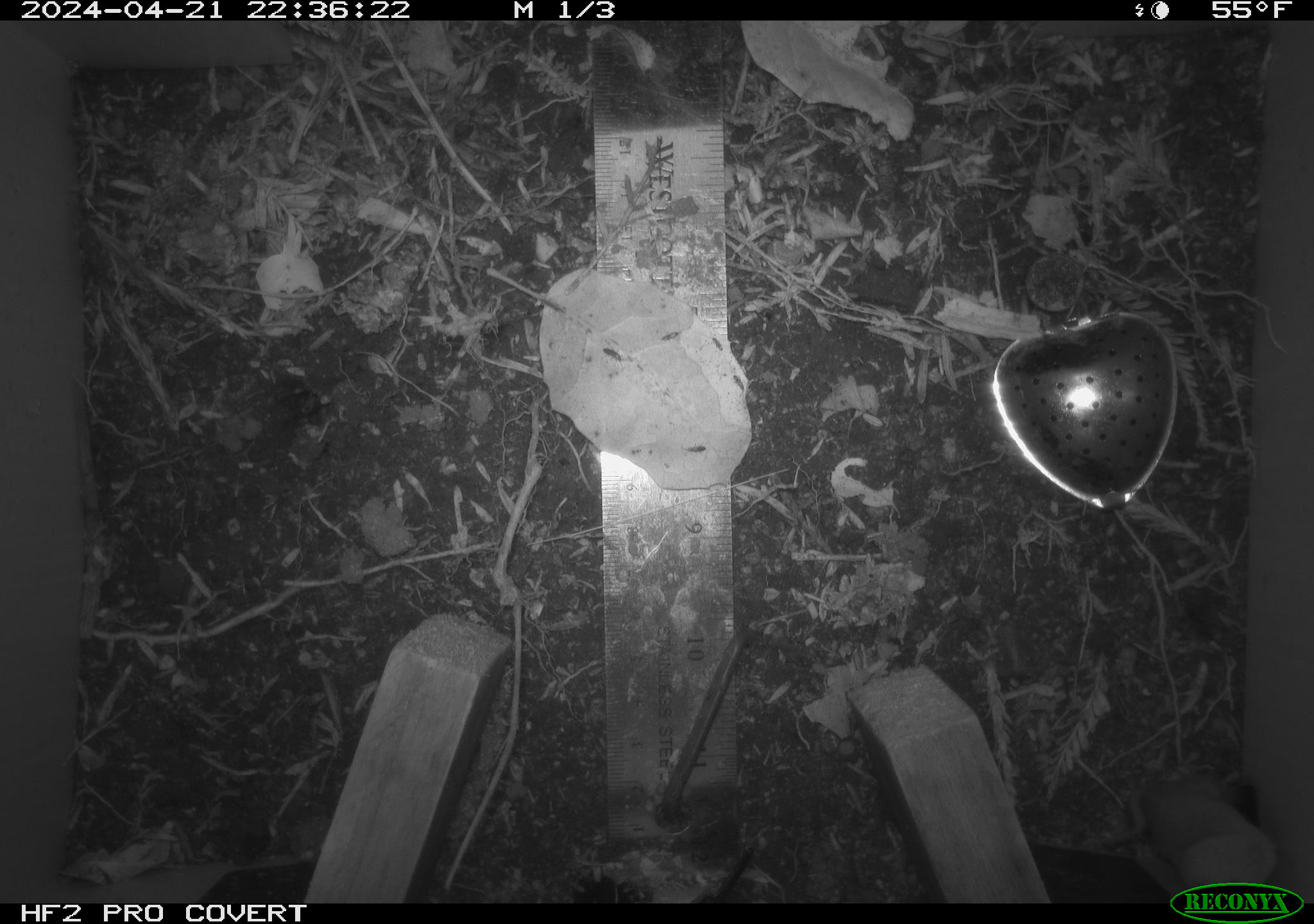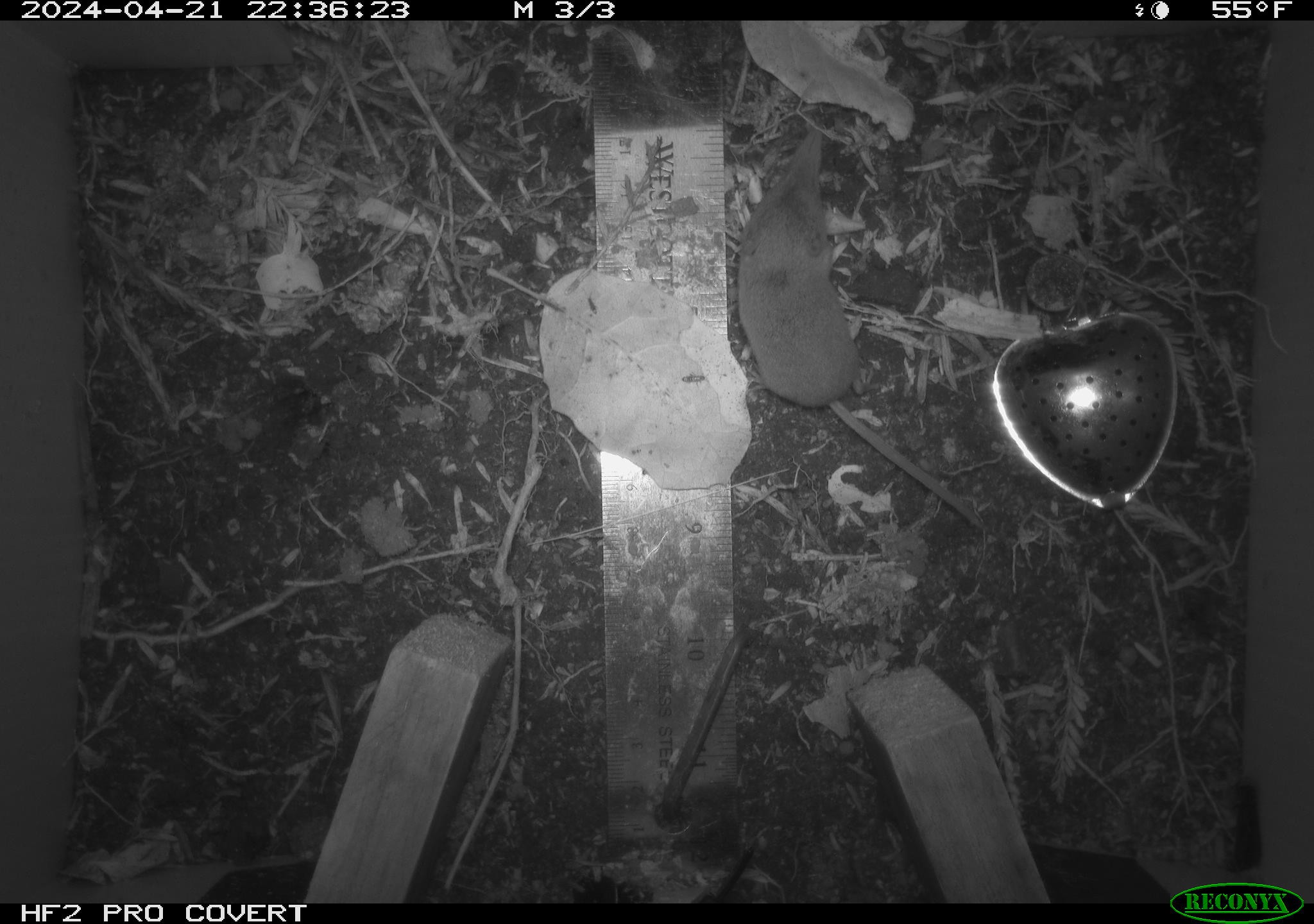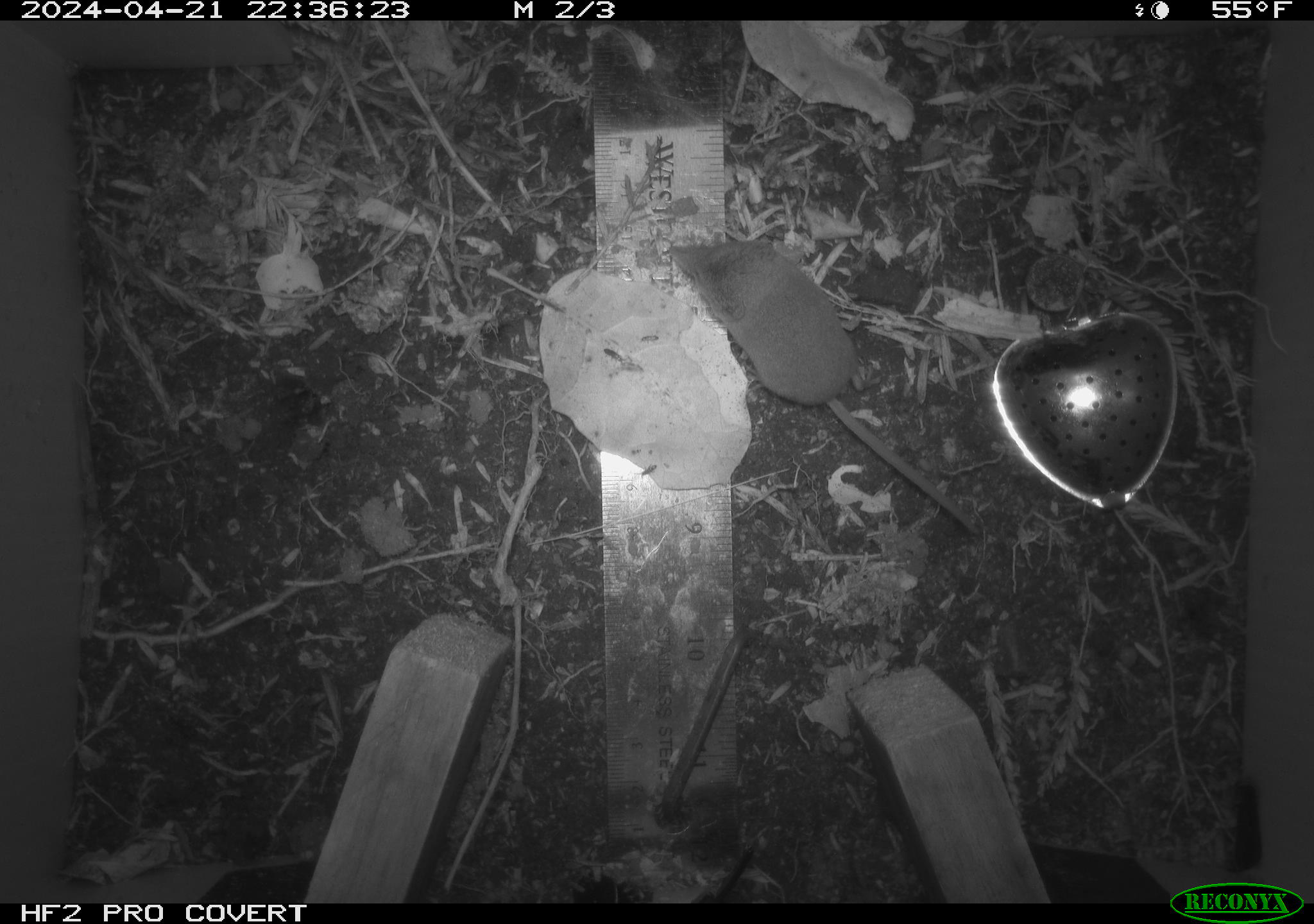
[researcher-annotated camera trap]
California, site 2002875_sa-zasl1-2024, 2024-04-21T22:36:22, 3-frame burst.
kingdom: Animalia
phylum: Chordata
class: Mammalia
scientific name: Mammalia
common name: mammal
Mammal (Mammalia).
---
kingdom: Animalia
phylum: Chordata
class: Mammalia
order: Eulipotyphla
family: Soricidae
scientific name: Soricidae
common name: shrews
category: soricidae family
Soricidae family (shrews) (Soricidae).